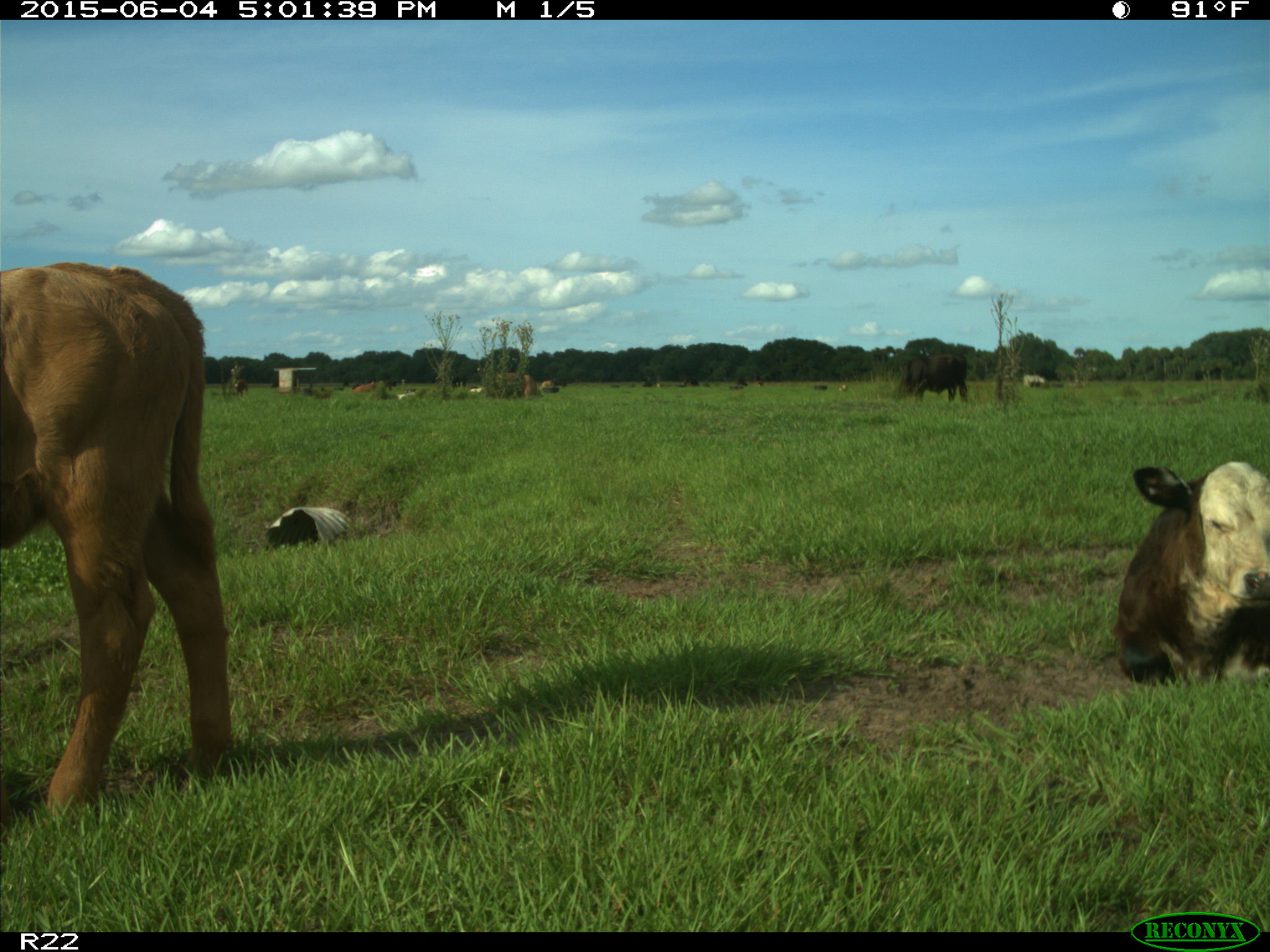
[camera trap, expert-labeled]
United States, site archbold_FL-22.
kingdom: Animalia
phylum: Chordata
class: Mammalia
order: Artiodactyla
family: Bovidae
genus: Bos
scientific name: Bos taurus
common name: domestic cow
Bos taurus (domestic cow).